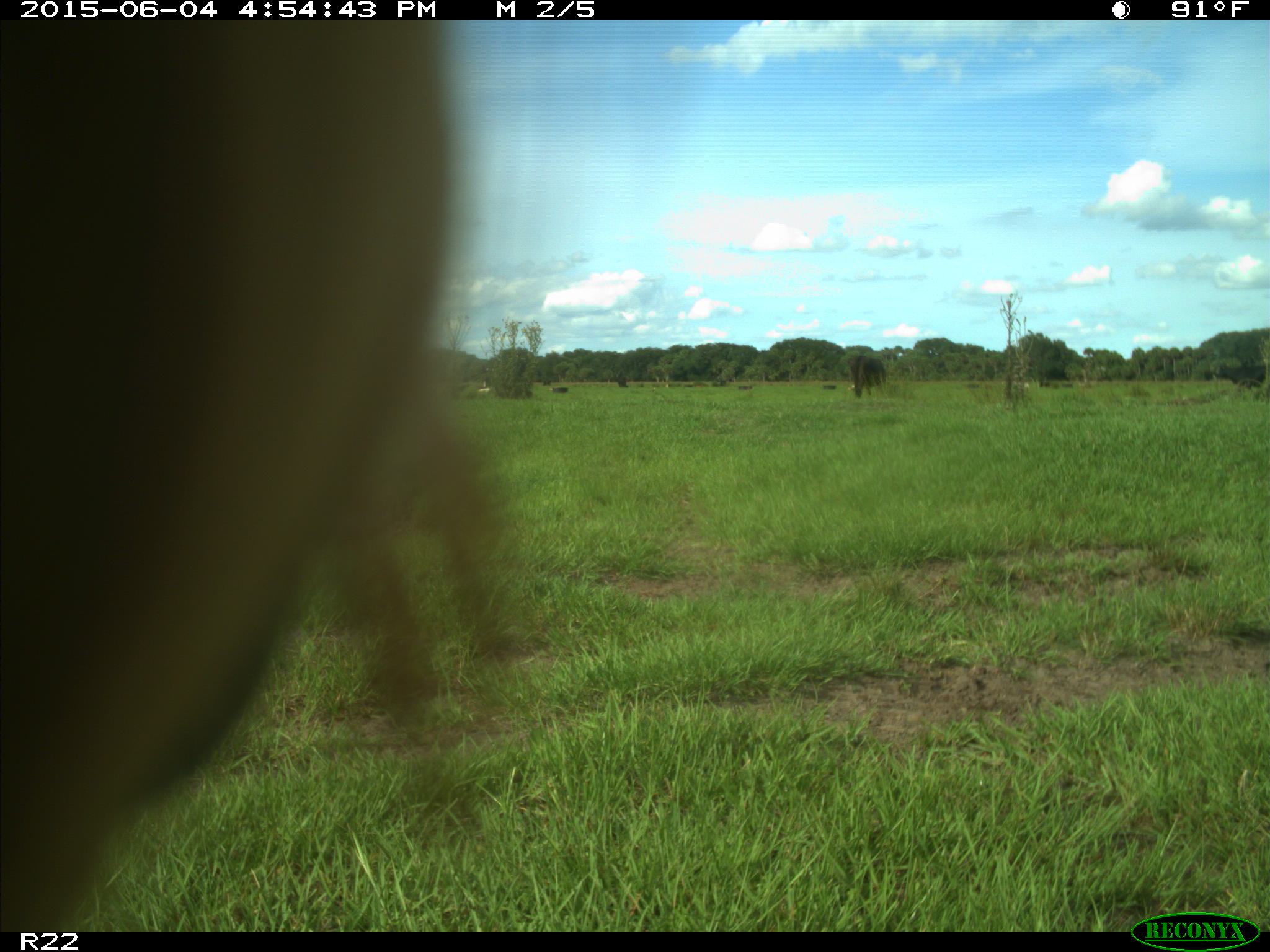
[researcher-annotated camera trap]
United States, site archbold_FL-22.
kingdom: Animalia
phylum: Chordata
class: Mammalia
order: Artiodactyla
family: Bovidae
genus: Bos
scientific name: Bos taurus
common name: domestic cow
Bos taurus (domestic cow).